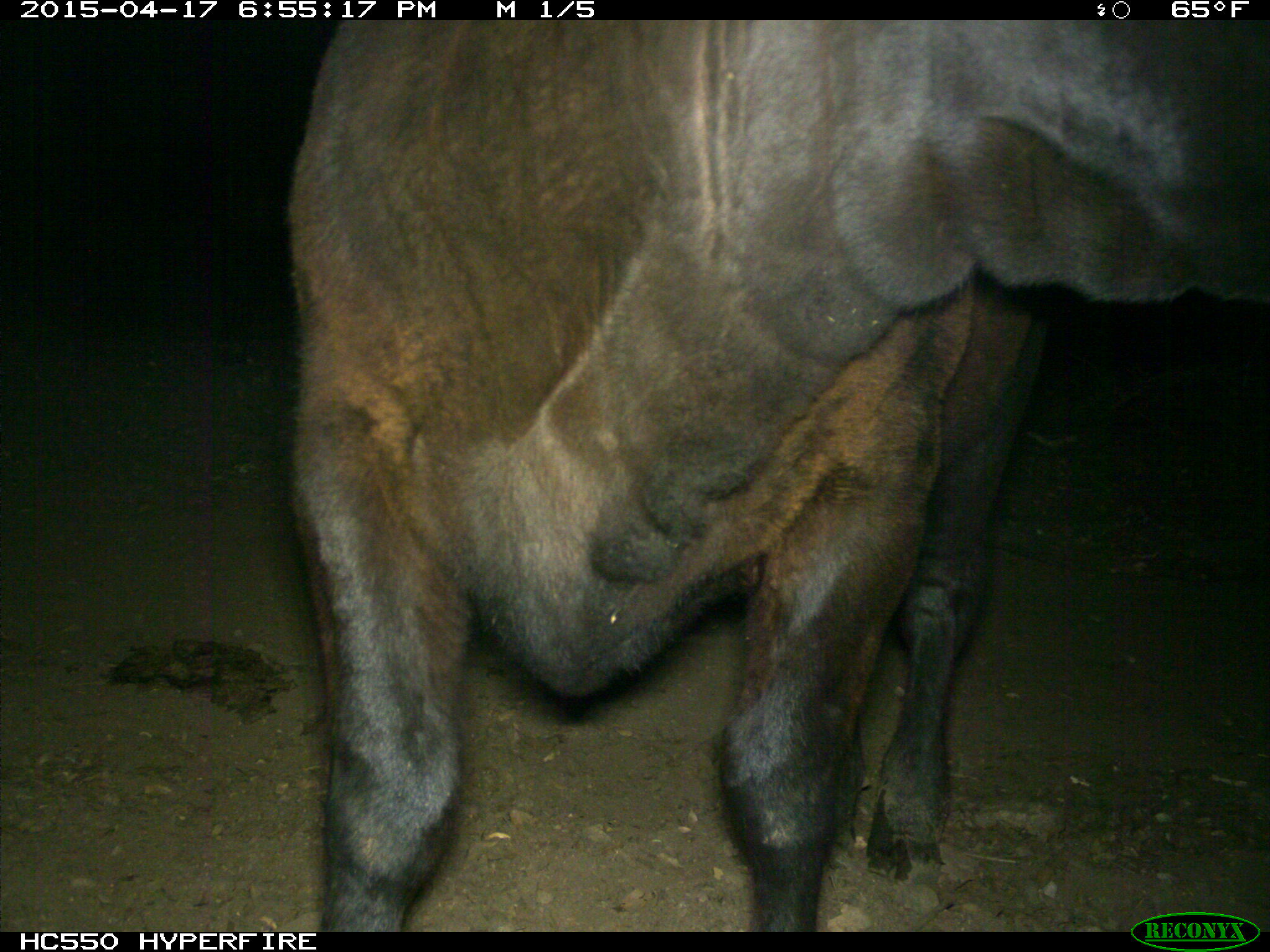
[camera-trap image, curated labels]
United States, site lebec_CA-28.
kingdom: Animalia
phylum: Chordata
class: Mammalia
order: Artiodactyla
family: Bovidae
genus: Bos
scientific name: Bos taurus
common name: domestic cow